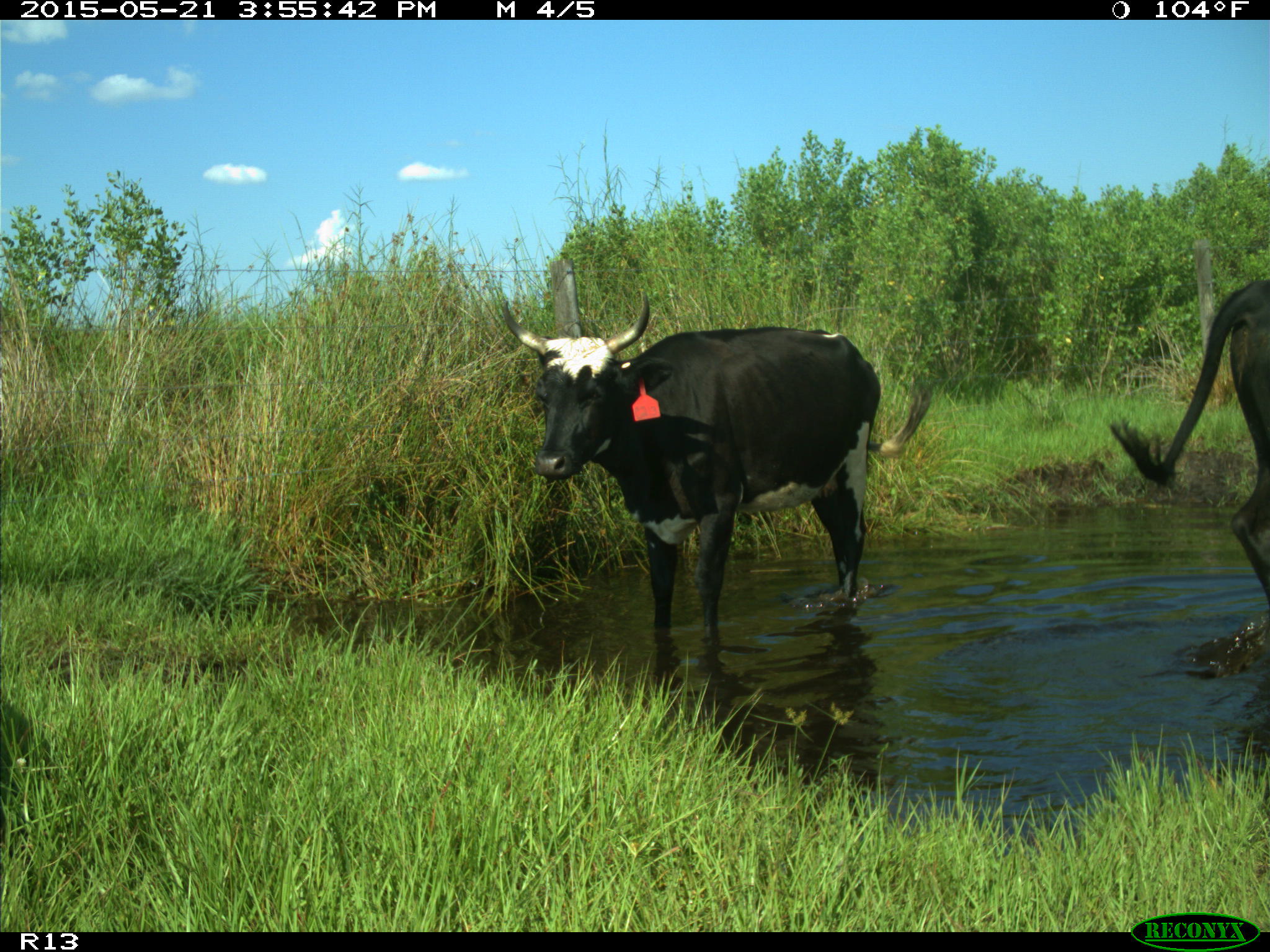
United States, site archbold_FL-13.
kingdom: Animalia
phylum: Chordata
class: Mammalia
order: Artiodactyla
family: Bovidae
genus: Bos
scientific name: Bos taurus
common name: domestic cow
Bos taurus (domestic cow).